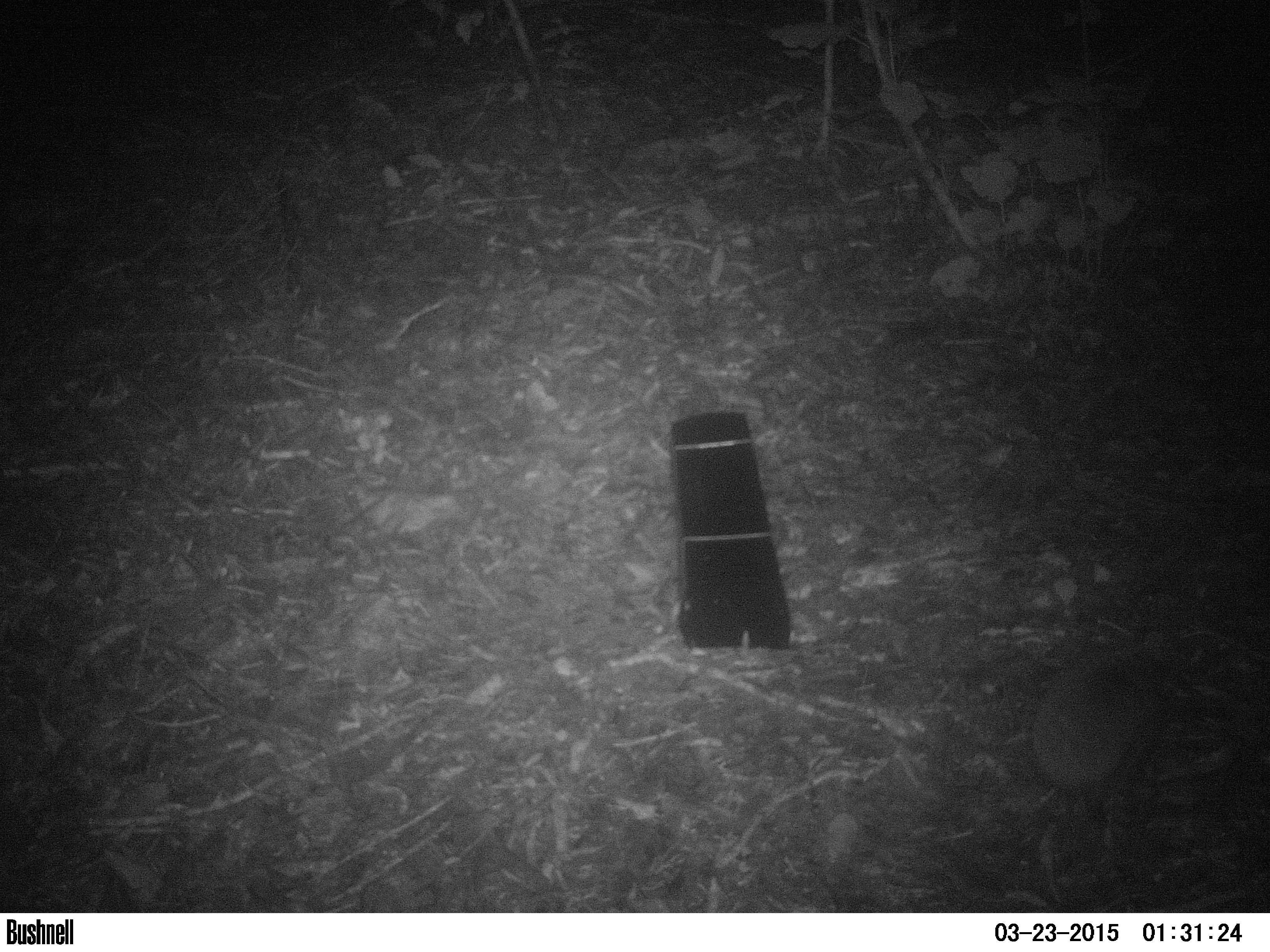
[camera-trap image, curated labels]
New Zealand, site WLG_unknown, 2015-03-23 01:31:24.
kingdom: Animalia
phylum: Chordata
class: Mammalia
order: Eulipotyphla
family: Erinaceidae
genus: Erinaceus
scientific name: Erinaceus europaeus europaeus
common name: european hedgehog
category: hedgehog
Hedgehog (european hedgehog) (Erinaceus europaeus europaeus).